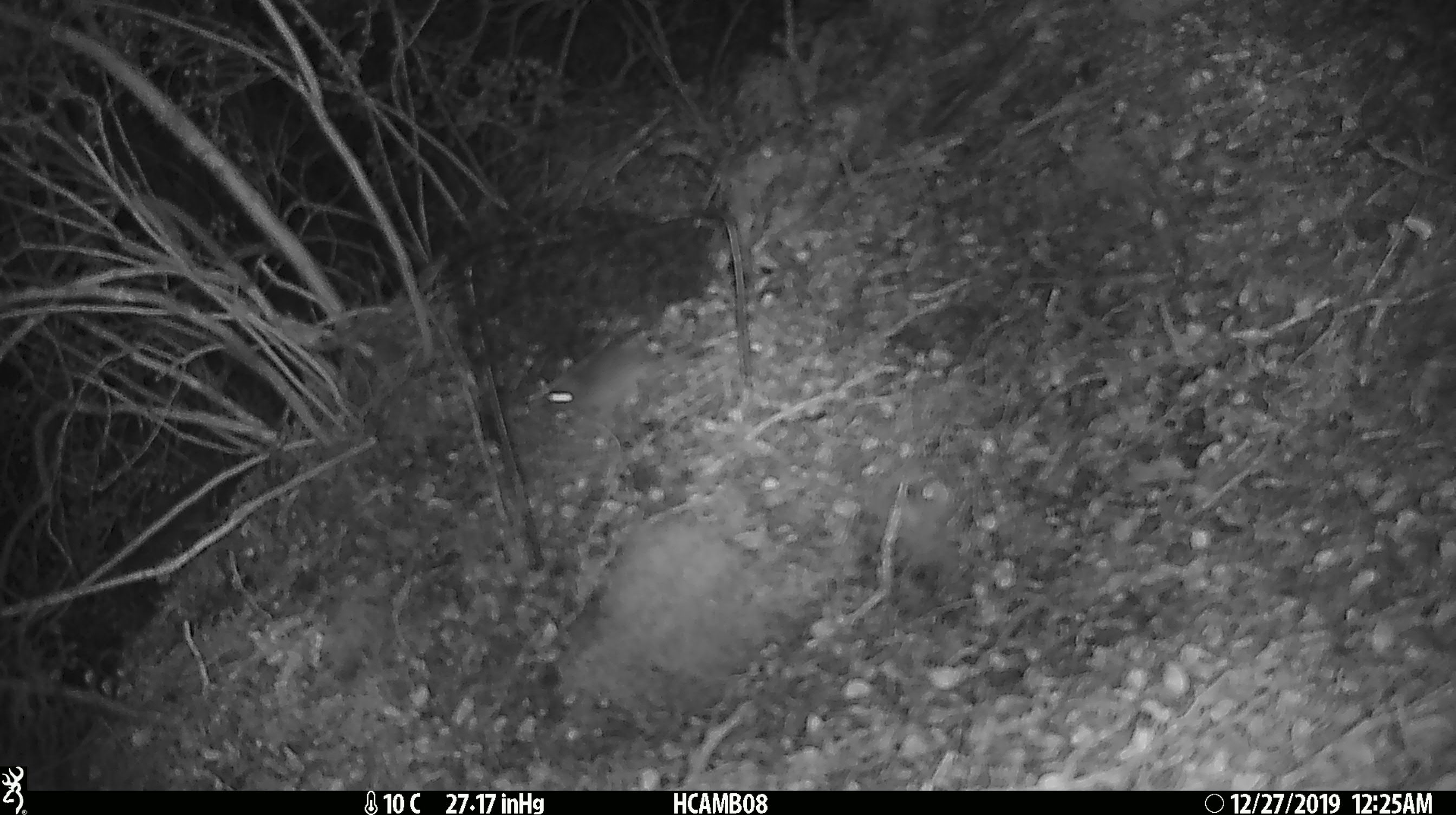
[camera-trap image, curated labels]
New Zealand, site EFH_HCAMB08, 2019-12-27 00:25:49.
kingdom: Animalia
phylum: Chordata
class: Mammalia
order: Rodentia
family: Muridae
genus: Mus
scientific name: Mus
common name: mouse